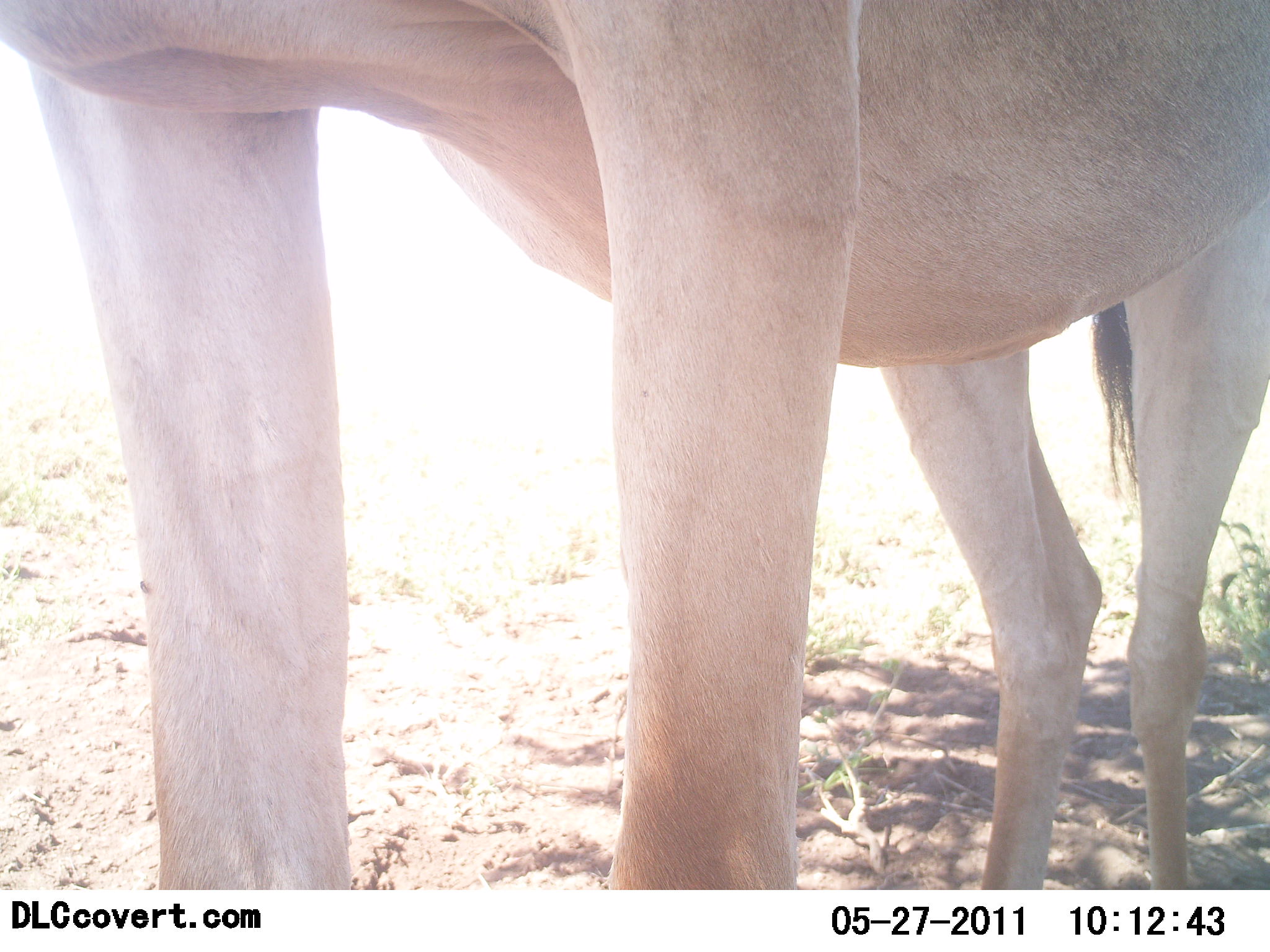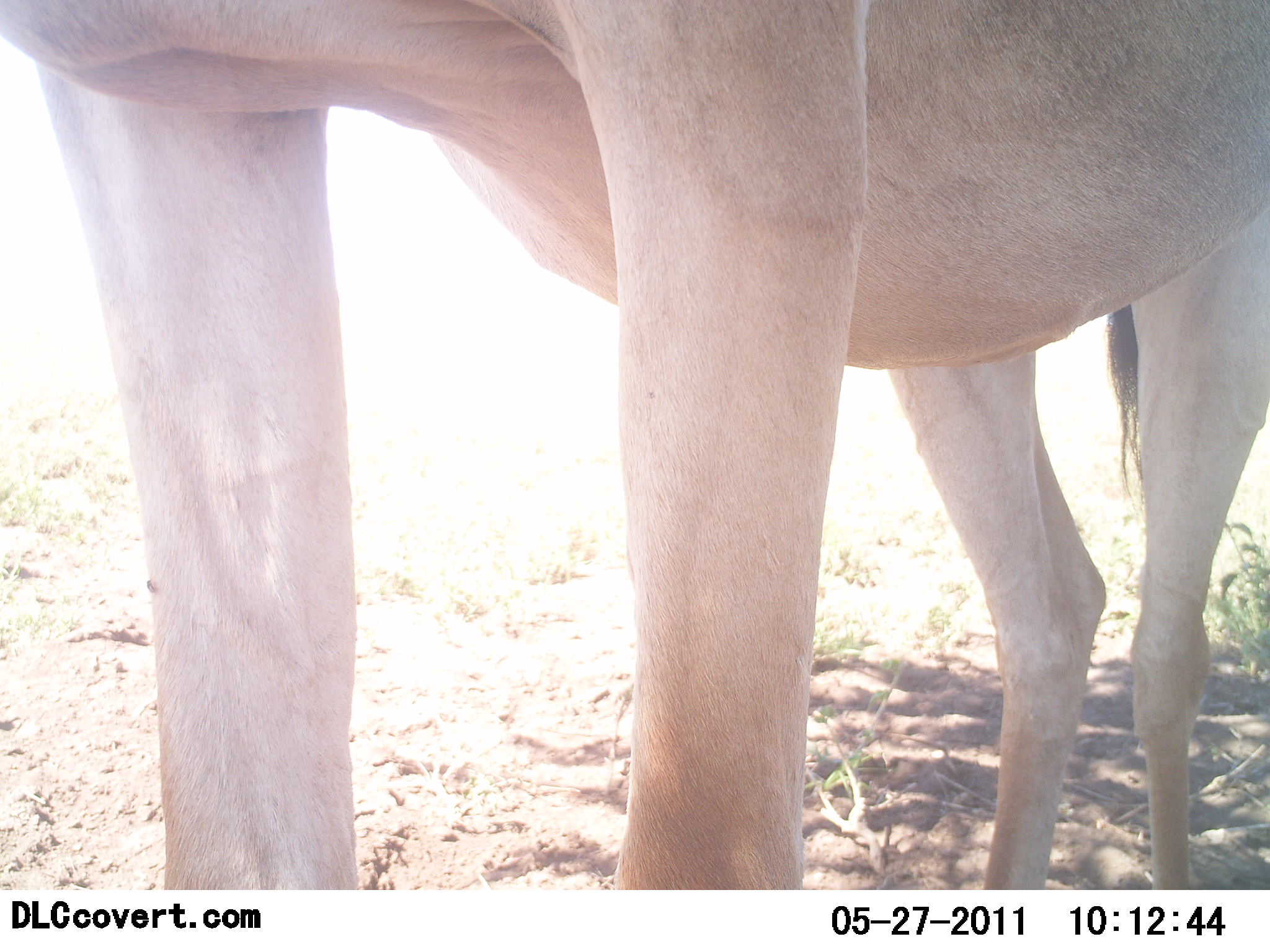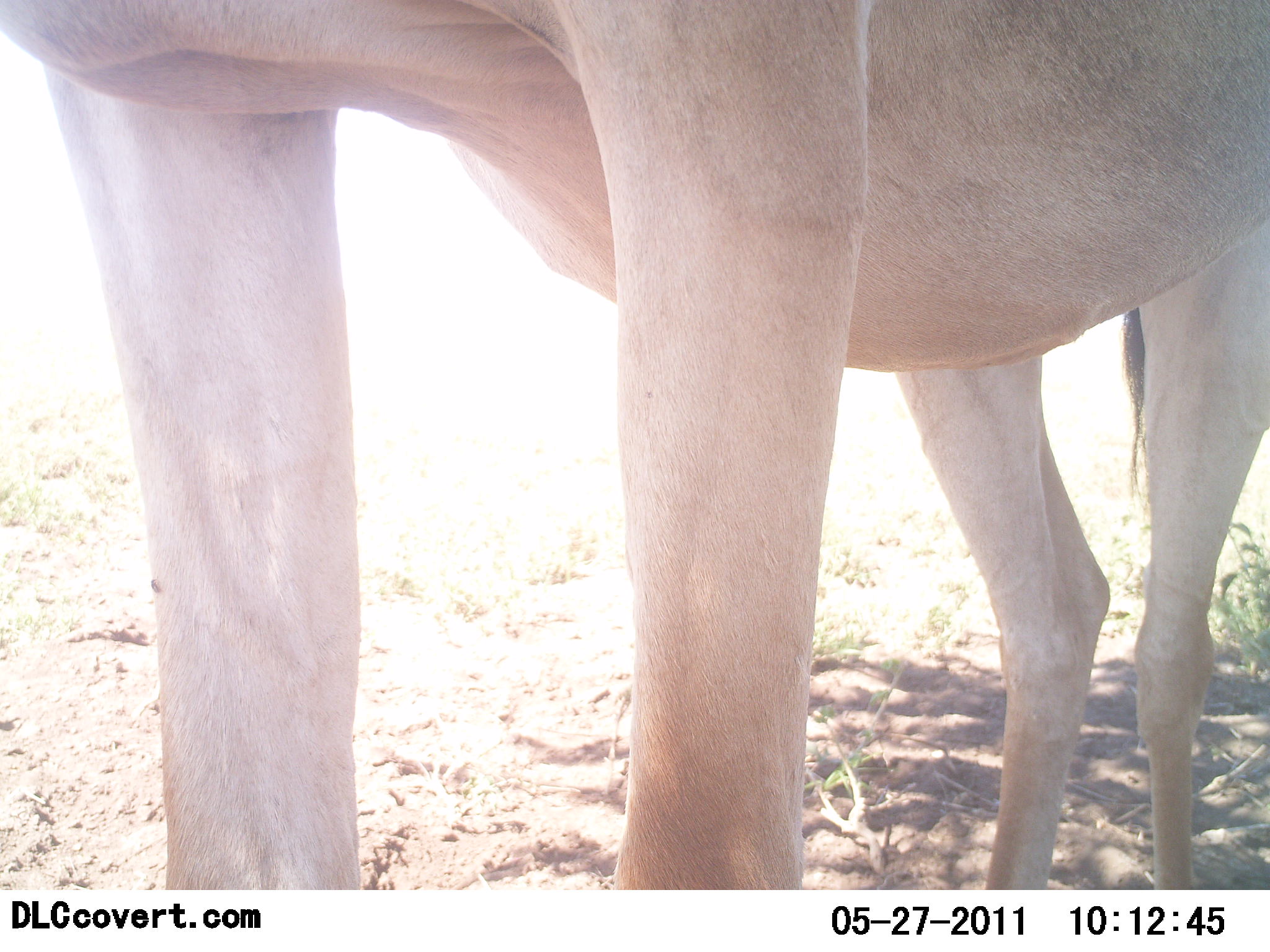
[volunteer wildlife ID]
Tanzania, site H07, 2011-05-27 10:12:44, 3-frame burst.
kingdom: Animalia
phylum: Chordata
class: Mammalia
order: Artiodactyla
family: Bovidae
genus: Alcelaphus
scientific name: Alcelaphus buselaphus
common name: hartebeest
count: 1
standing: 100%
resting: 0%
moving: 0%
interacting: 0%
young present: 0%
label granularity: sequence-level